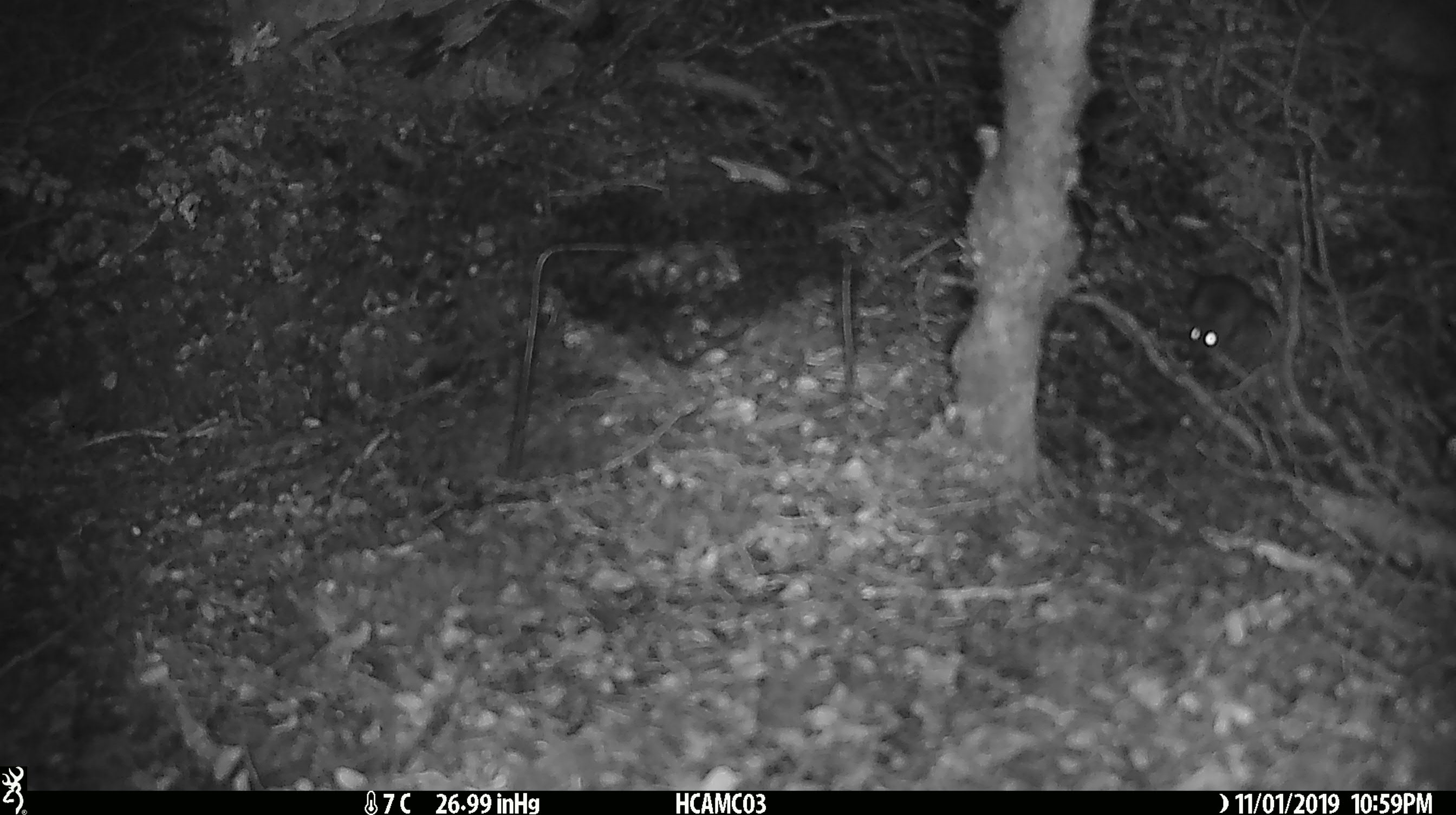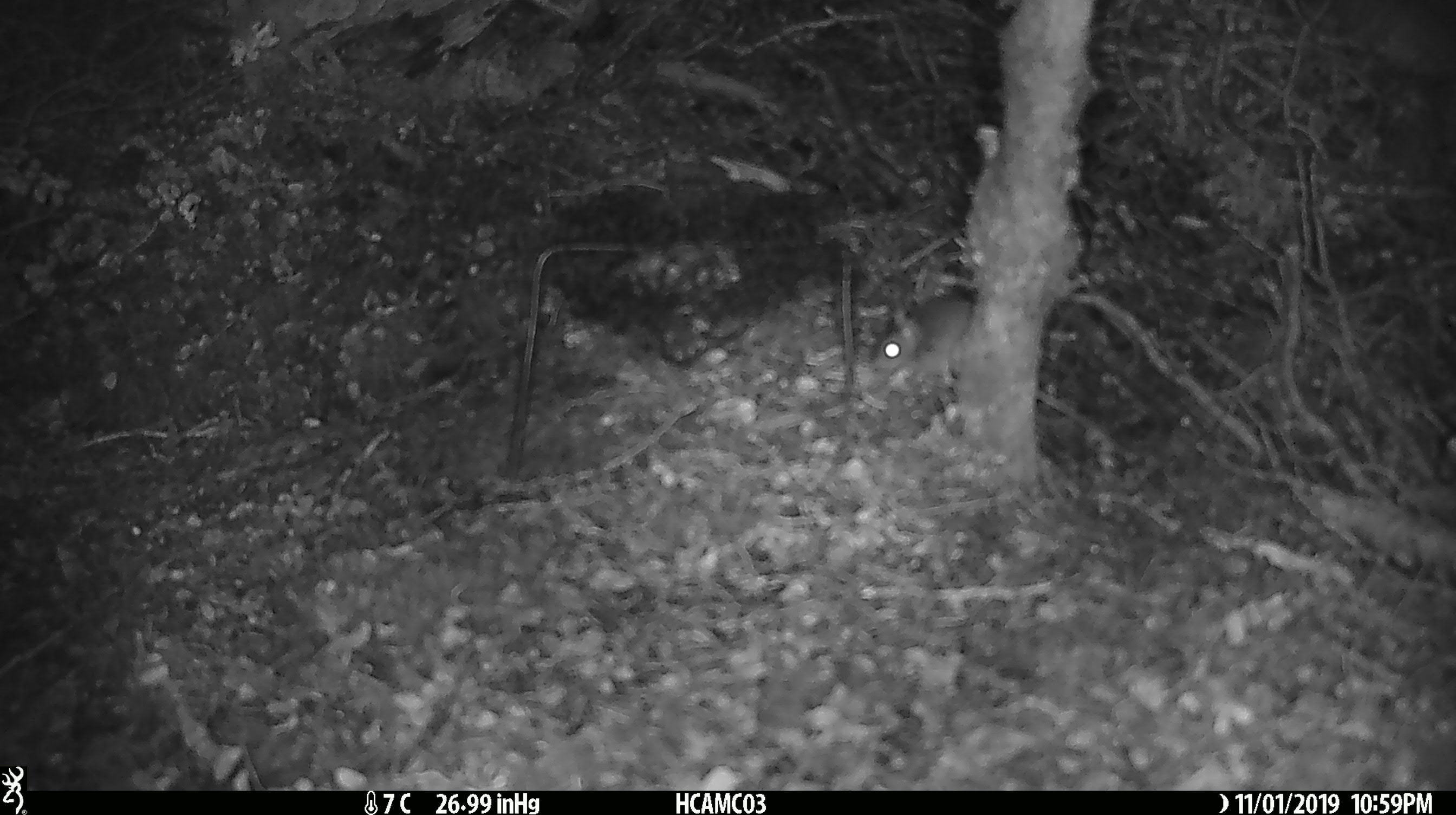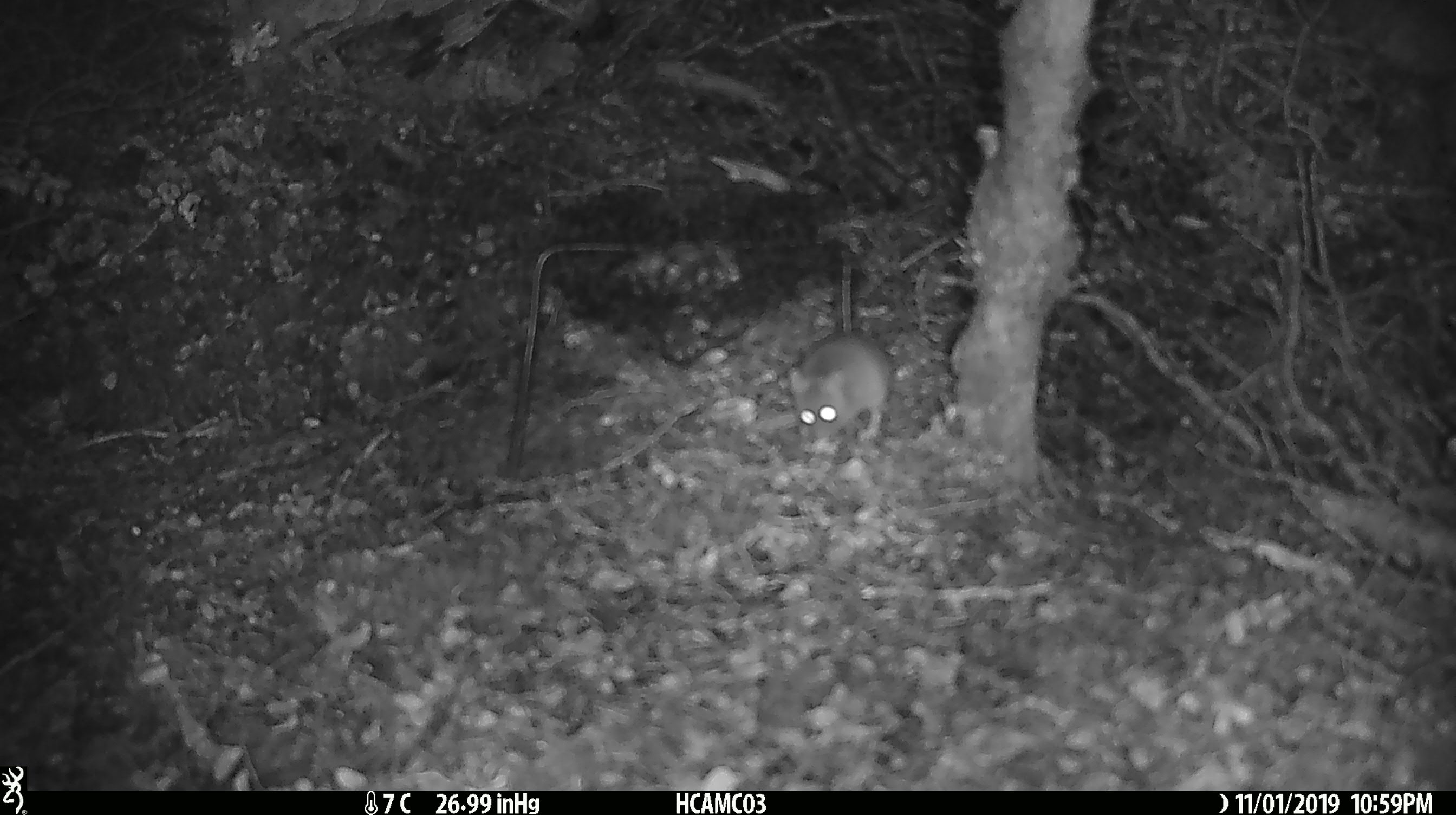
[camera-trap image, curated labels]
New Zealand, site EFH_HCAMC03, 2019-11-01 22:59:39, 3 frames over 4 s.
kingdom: Animalia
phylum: Chordata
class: Mammalia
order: Rodentia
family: Muridae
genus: Mus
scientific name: Mus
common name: mouse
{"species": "mouse (Mus)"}